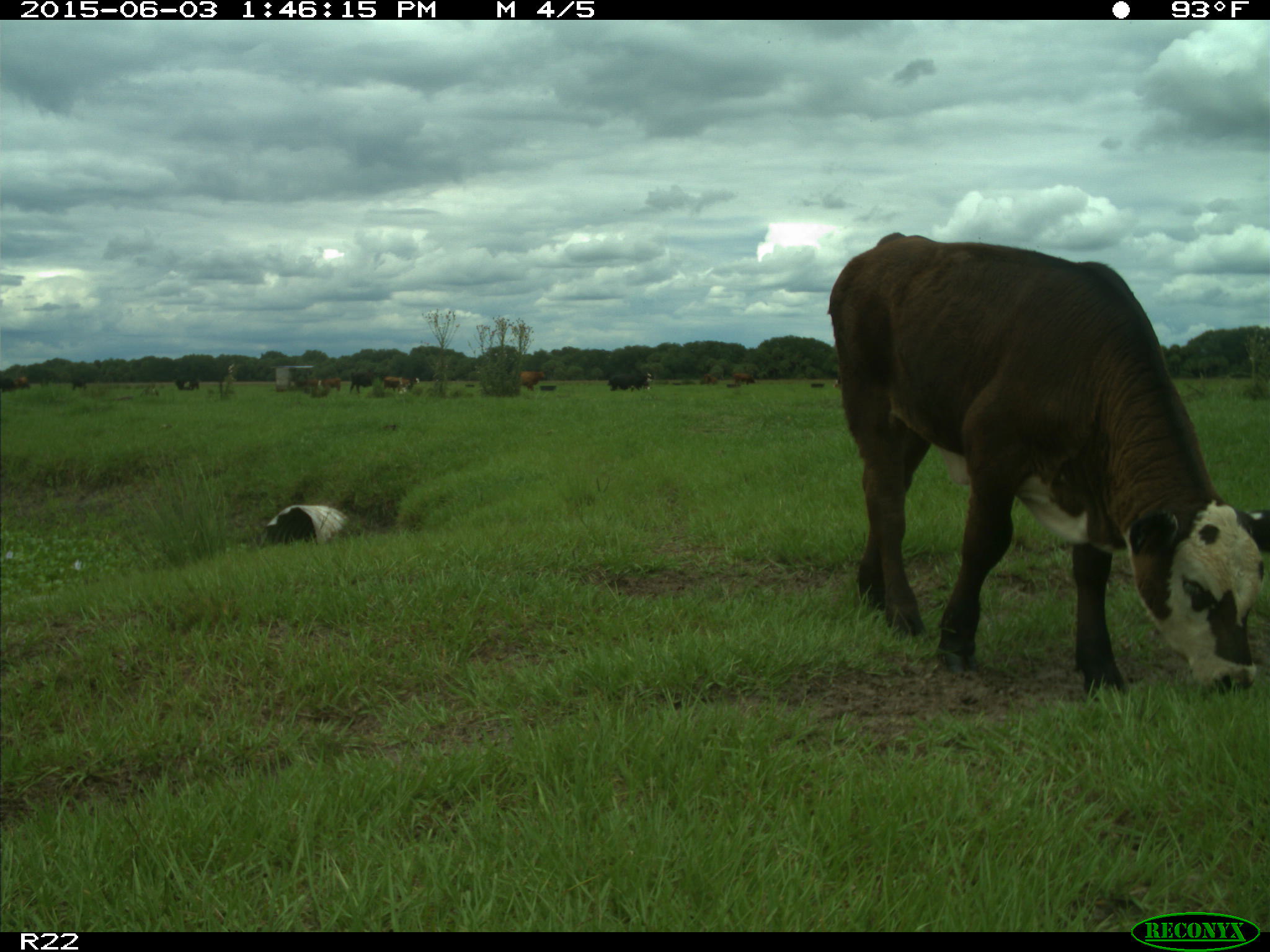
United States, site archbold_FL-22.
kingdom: Animalia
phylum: Chordata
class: Mammalia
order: Artiodactyla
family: Bovidae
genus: Bos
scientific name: Bos taurus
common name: domestic cow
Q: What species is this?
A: Bos taurus (domestic cow).